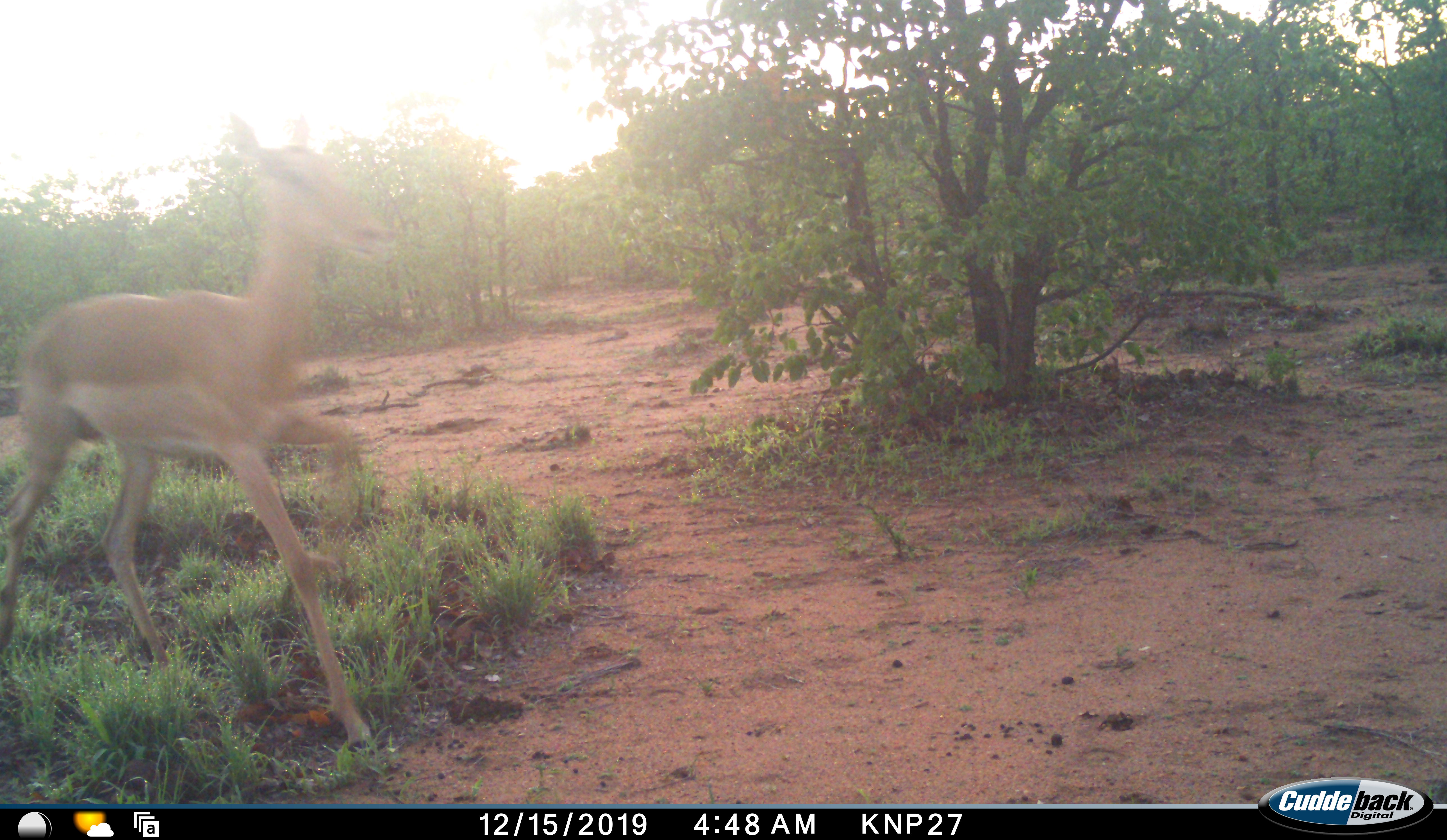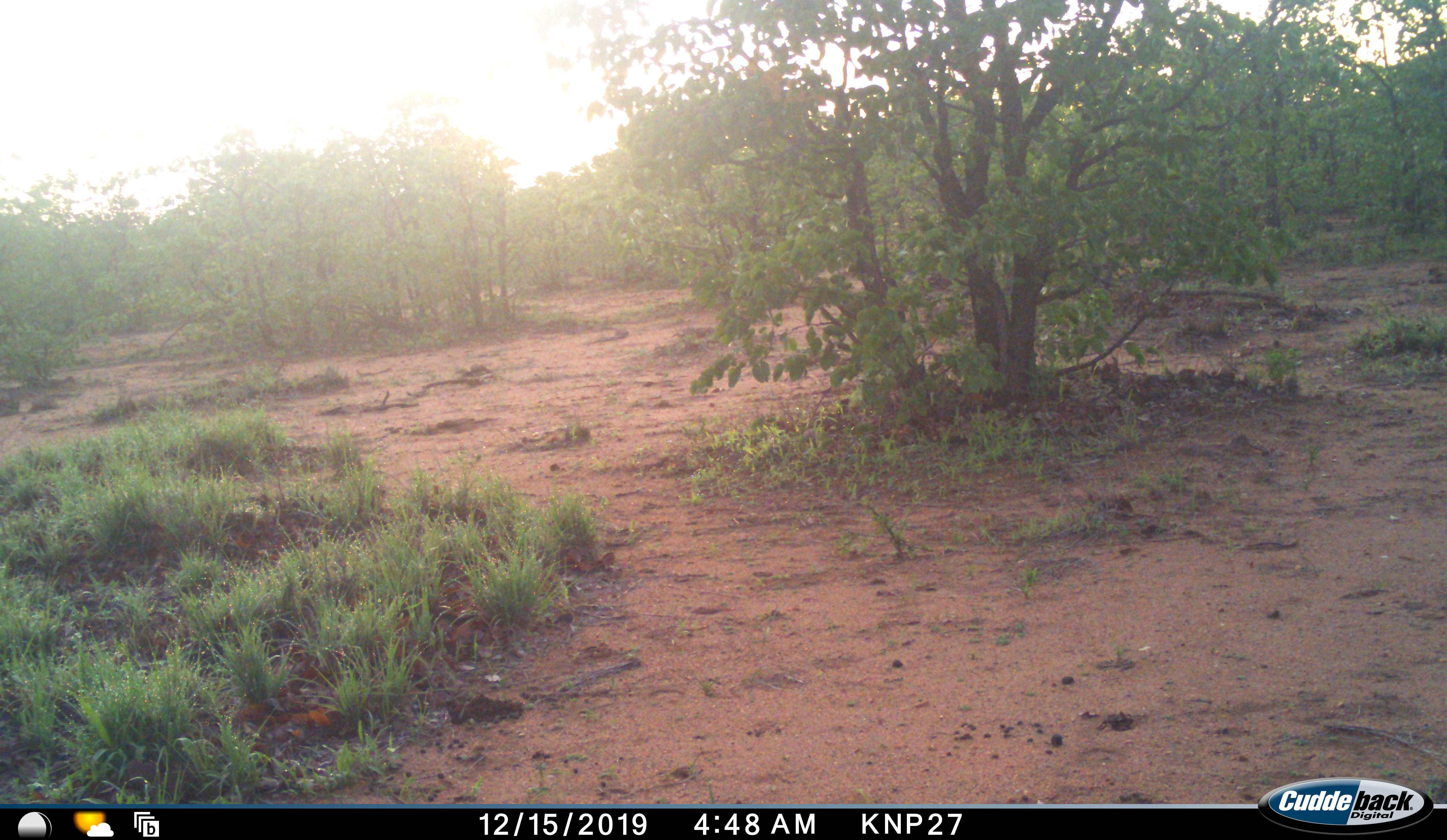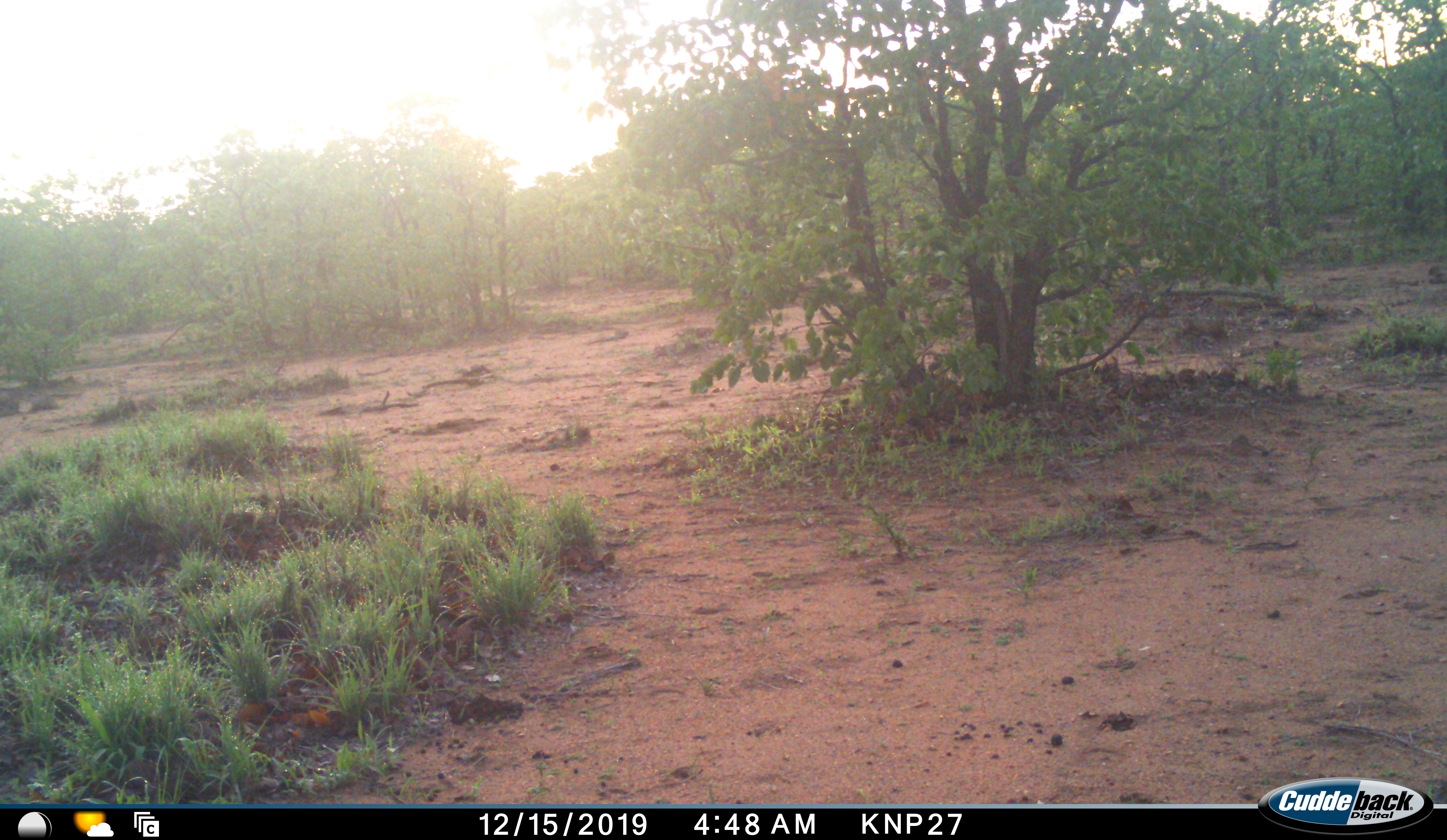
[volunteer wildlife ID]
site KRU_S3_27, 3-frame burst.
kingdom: Animalia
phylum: Chordata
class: Mammalia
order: Artiodactyla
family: Bovidae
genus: Aepyceros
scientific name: Aepyceros melampus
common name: impala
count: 1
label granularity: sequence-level